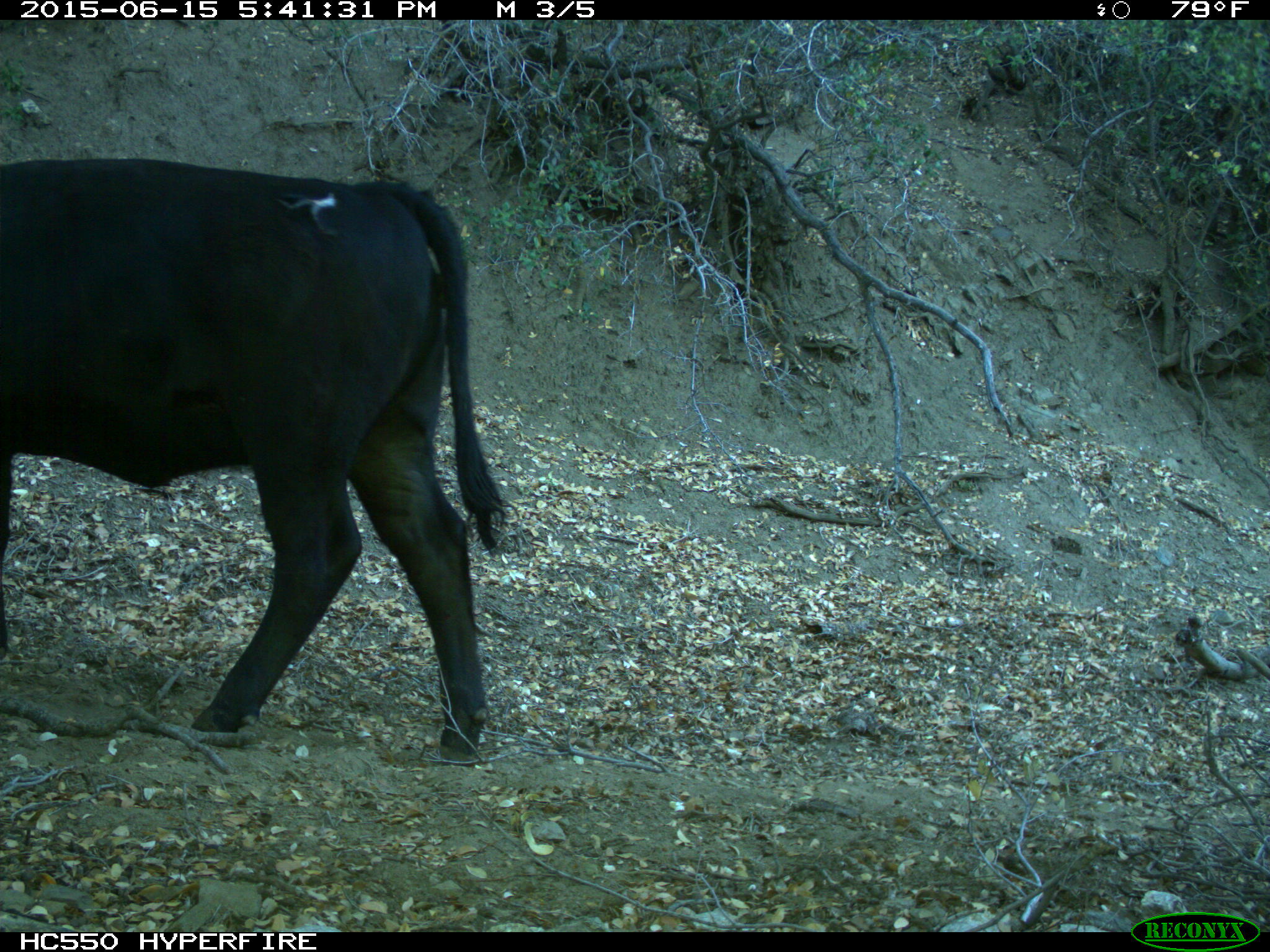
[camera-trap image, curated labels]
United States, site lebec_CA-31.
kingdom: Animalia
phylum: Chordata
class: Mammalia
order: Artiodactyla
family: Bovidae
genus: Bos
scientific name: Bos taurus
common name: domestic cow